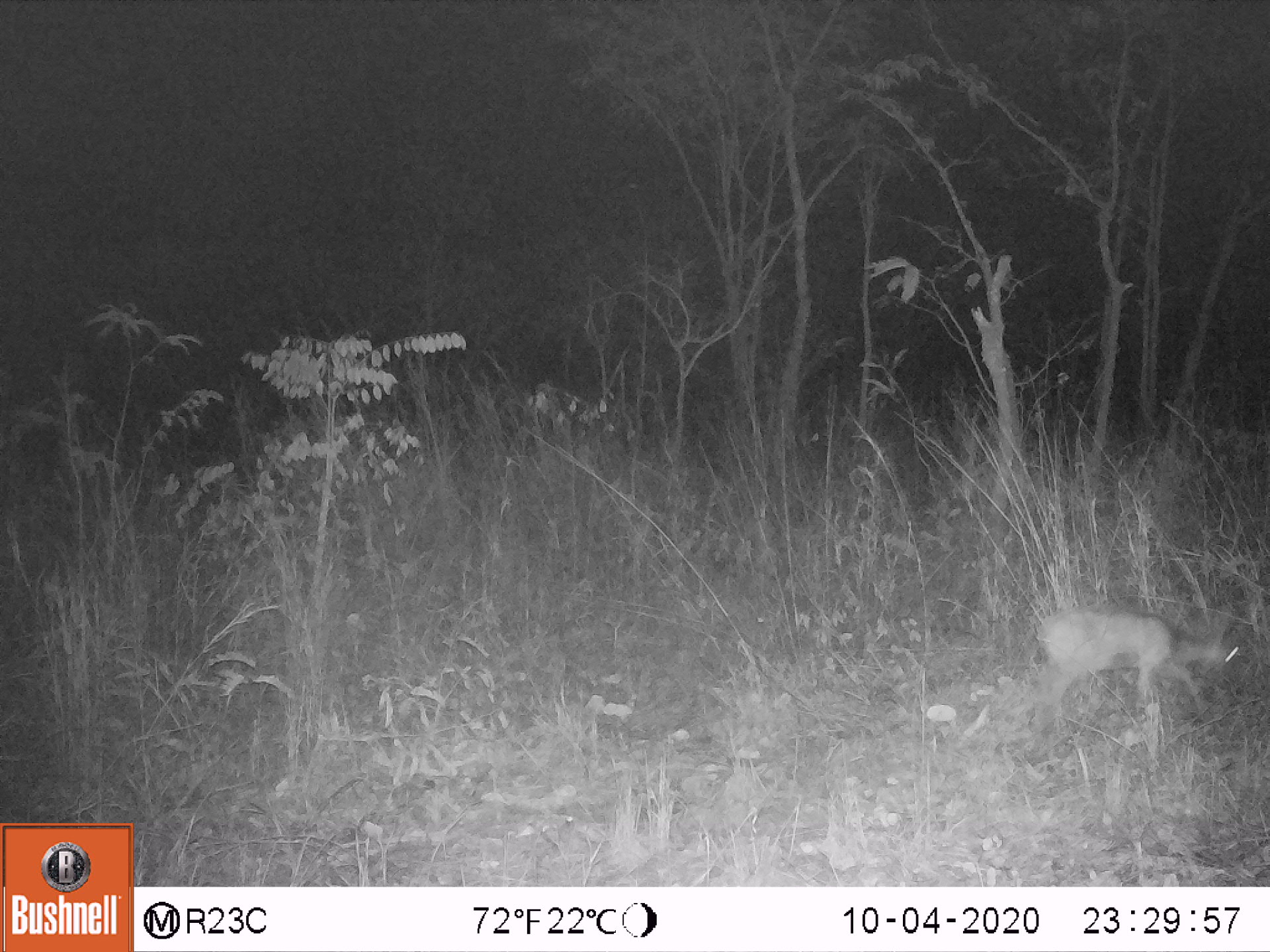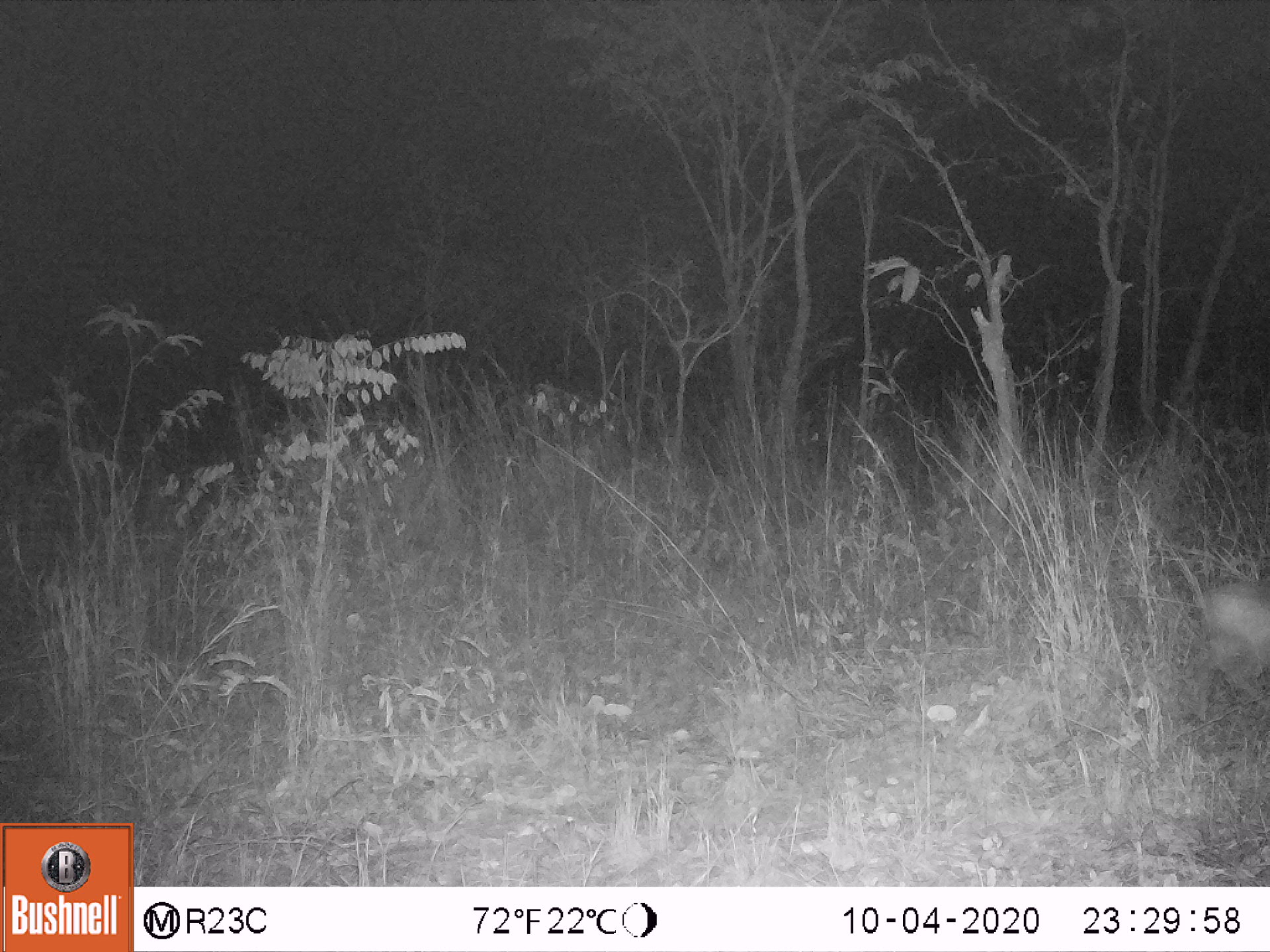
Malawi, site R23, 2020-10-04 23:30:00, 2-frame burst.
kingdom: Animalia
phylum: Chordata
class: Mammalia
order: Artiodactyla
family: Bovidae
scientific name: Antilopinae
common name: small antelope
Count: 1.